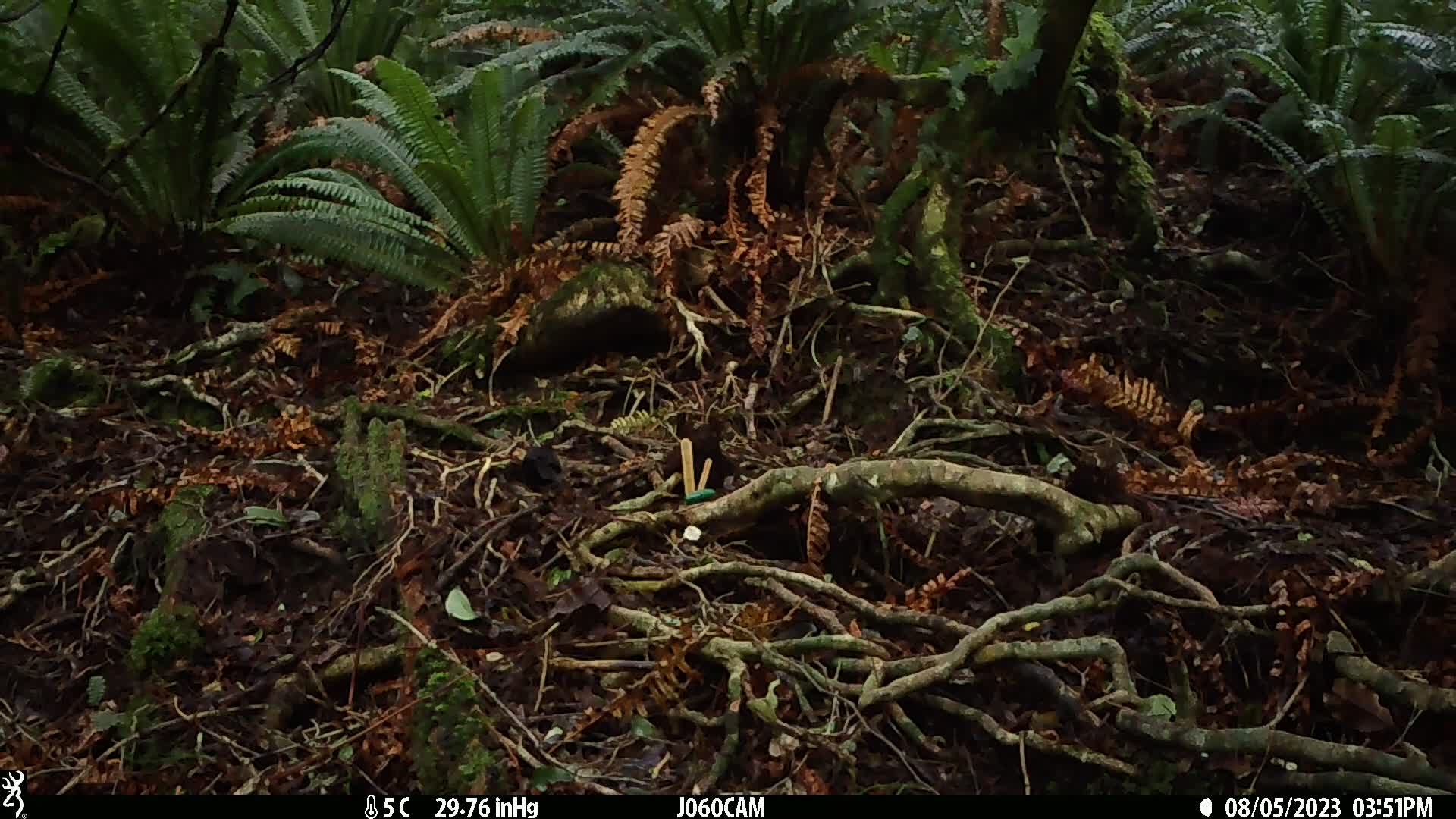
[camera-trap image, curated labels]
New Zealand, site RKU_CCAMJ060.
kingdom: Animalia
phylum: Chordata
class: Aves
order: Passeriformes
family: Turdidae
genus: Turdus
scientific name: Turdus merula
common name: eurasian blackbird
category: blackbird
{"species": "blackbird (eurasian blackbird) (Turdus merula)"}